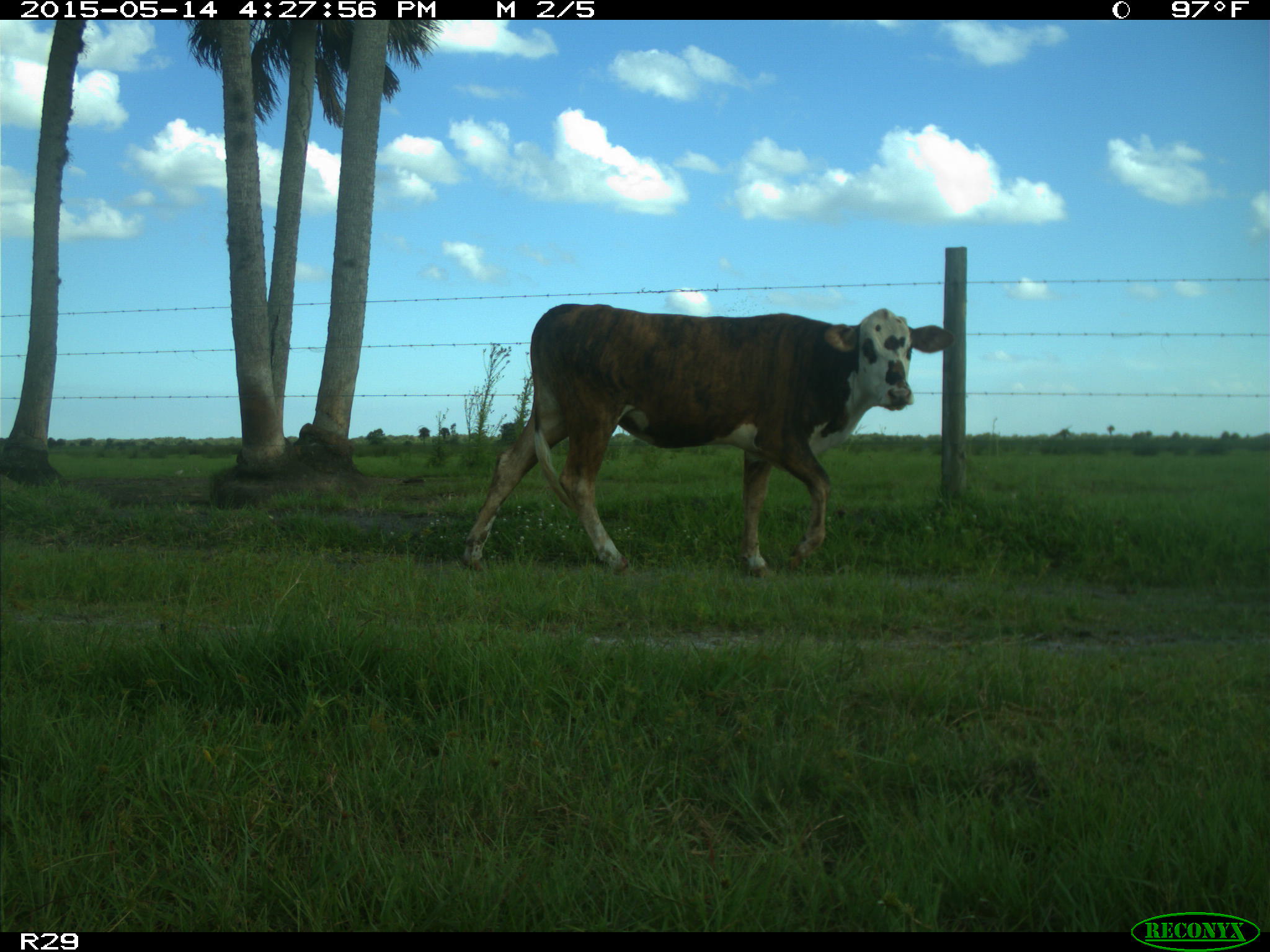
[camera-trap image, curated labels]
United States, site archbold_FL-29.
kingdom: Animalia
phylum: Chordata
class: Mammalia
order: Artiodactyla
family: Bovidae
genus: Bos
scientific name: Bos taurus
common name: domestic cow